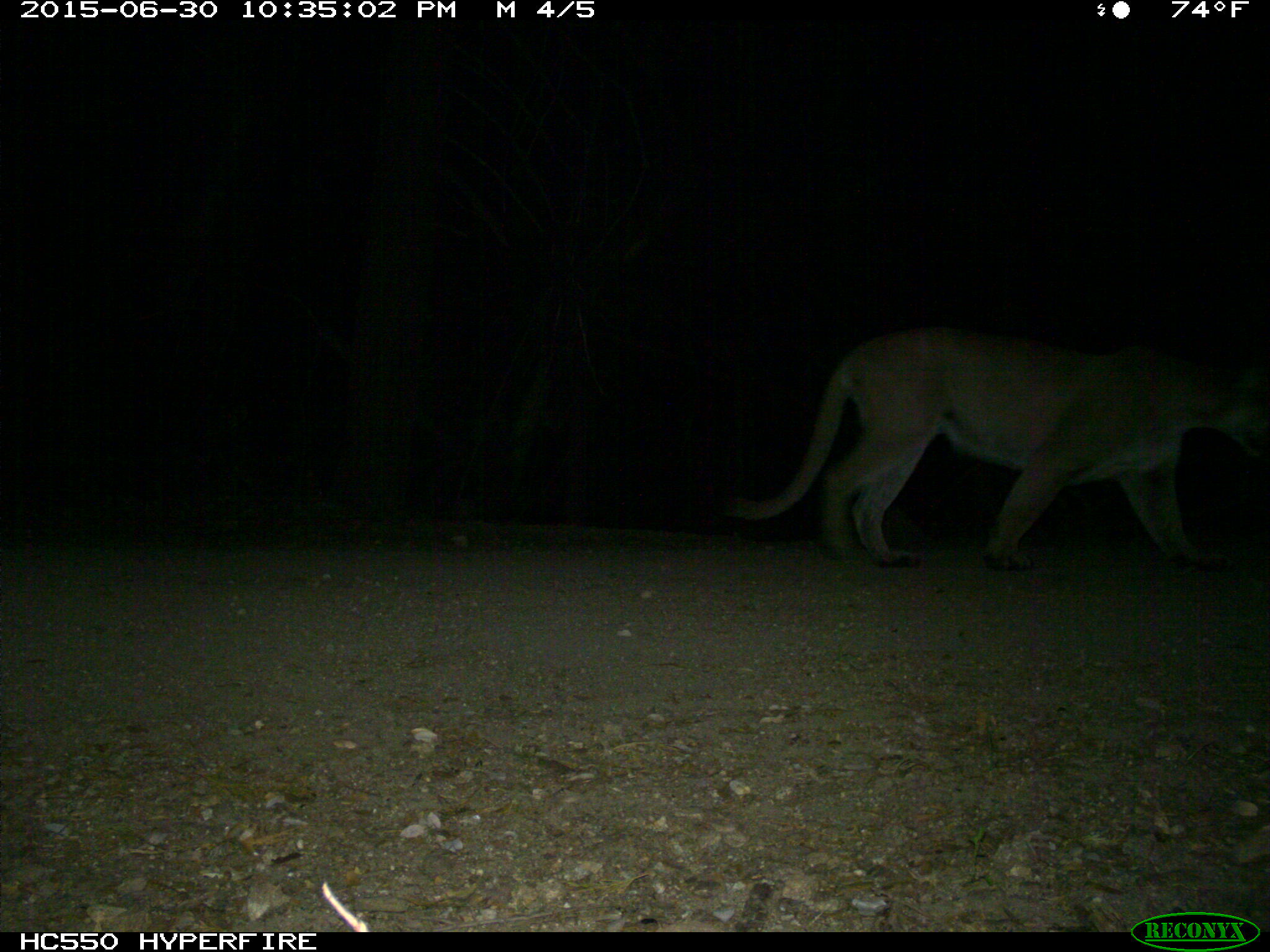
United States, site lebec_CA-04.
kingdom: Animalia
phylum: Chordata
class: Mammalia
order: Carnivora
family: Felidae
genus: Puma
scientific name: Puma concolor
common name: mountain lion